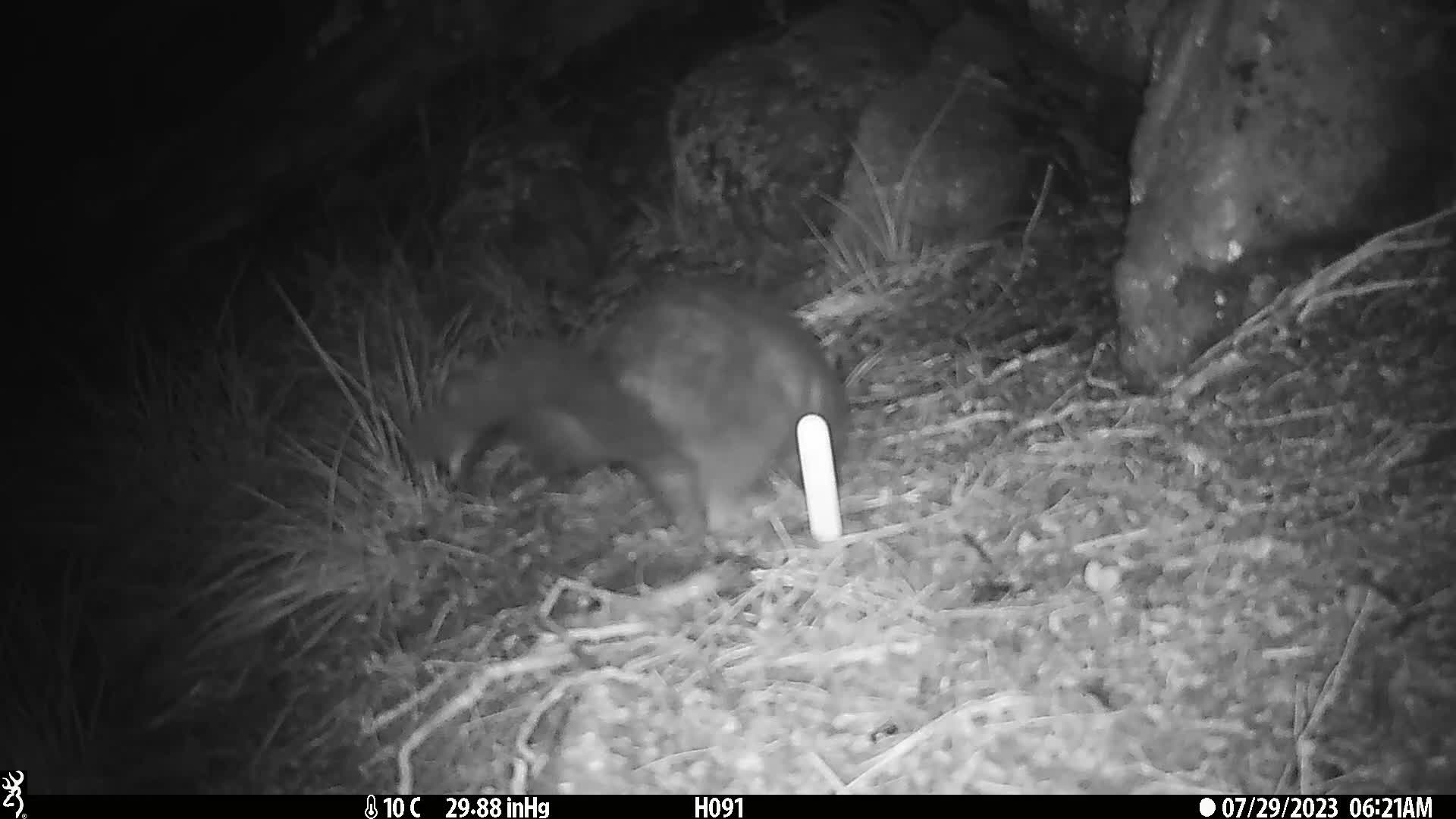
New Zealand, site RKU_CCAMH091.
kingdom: Animalia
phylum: Chordata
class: Mammalia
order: Diprotodontia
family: Phalangeridae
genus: Trichosurus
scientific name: Trichosurus vulpecula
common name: common brushtail possum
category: possum